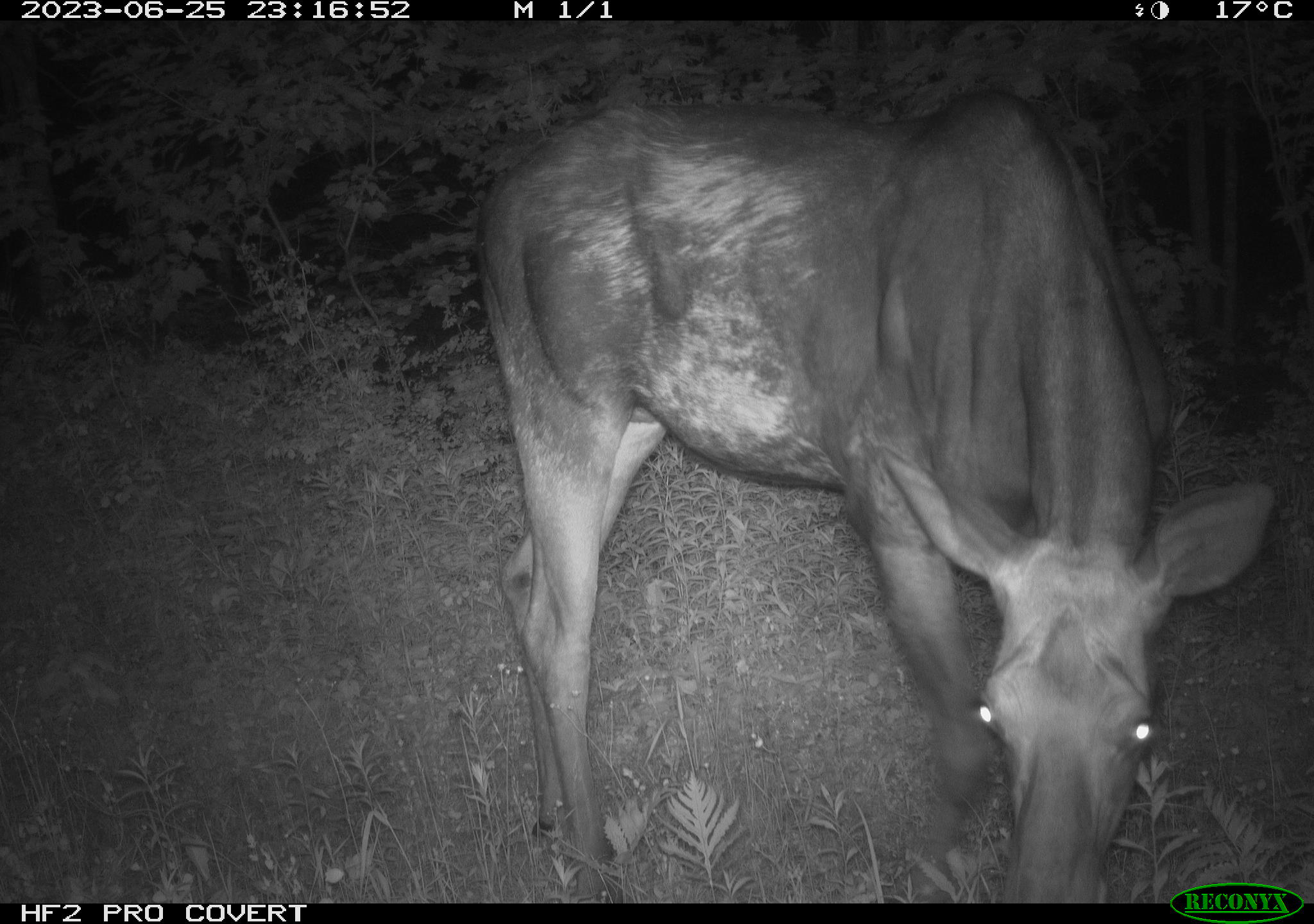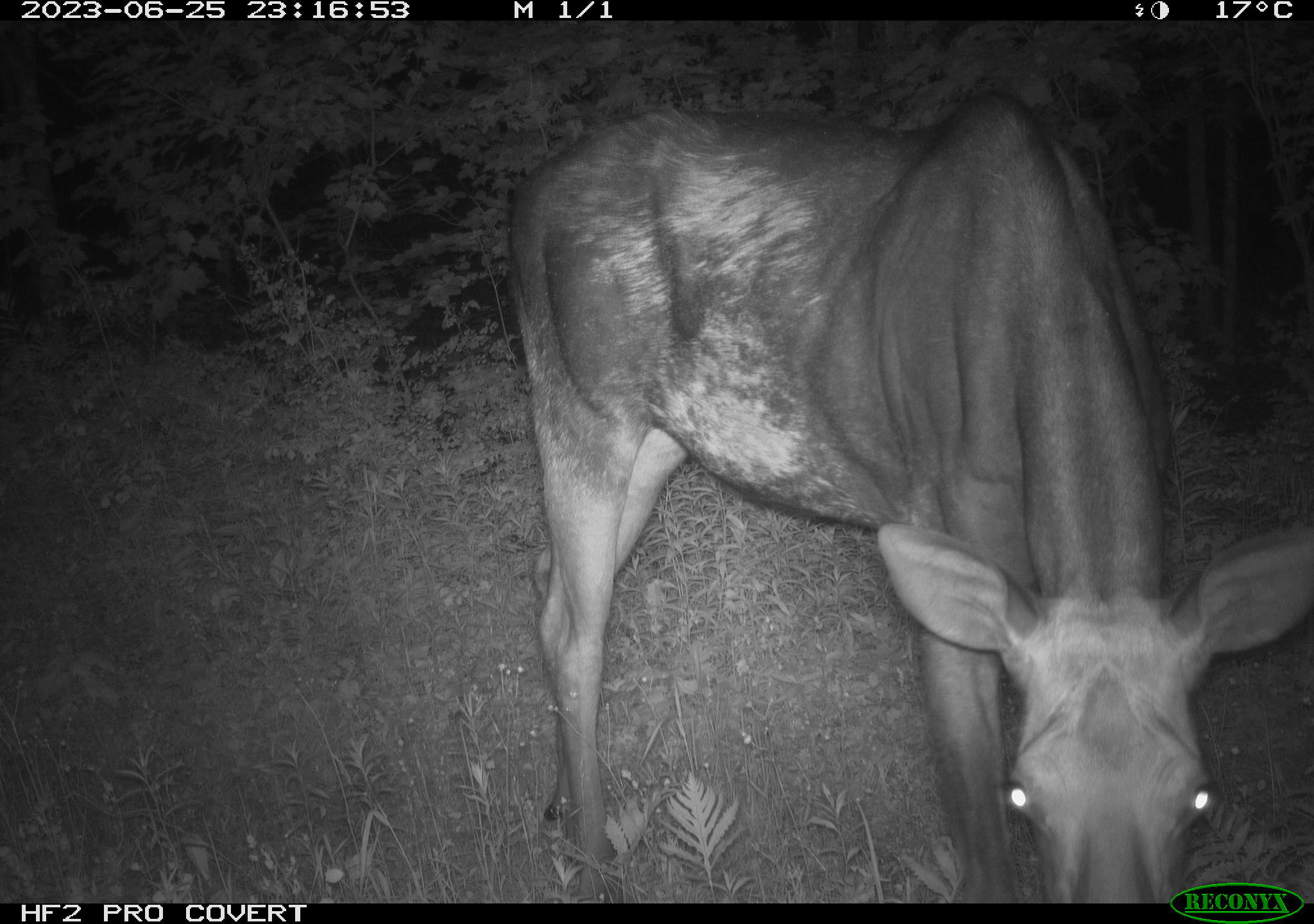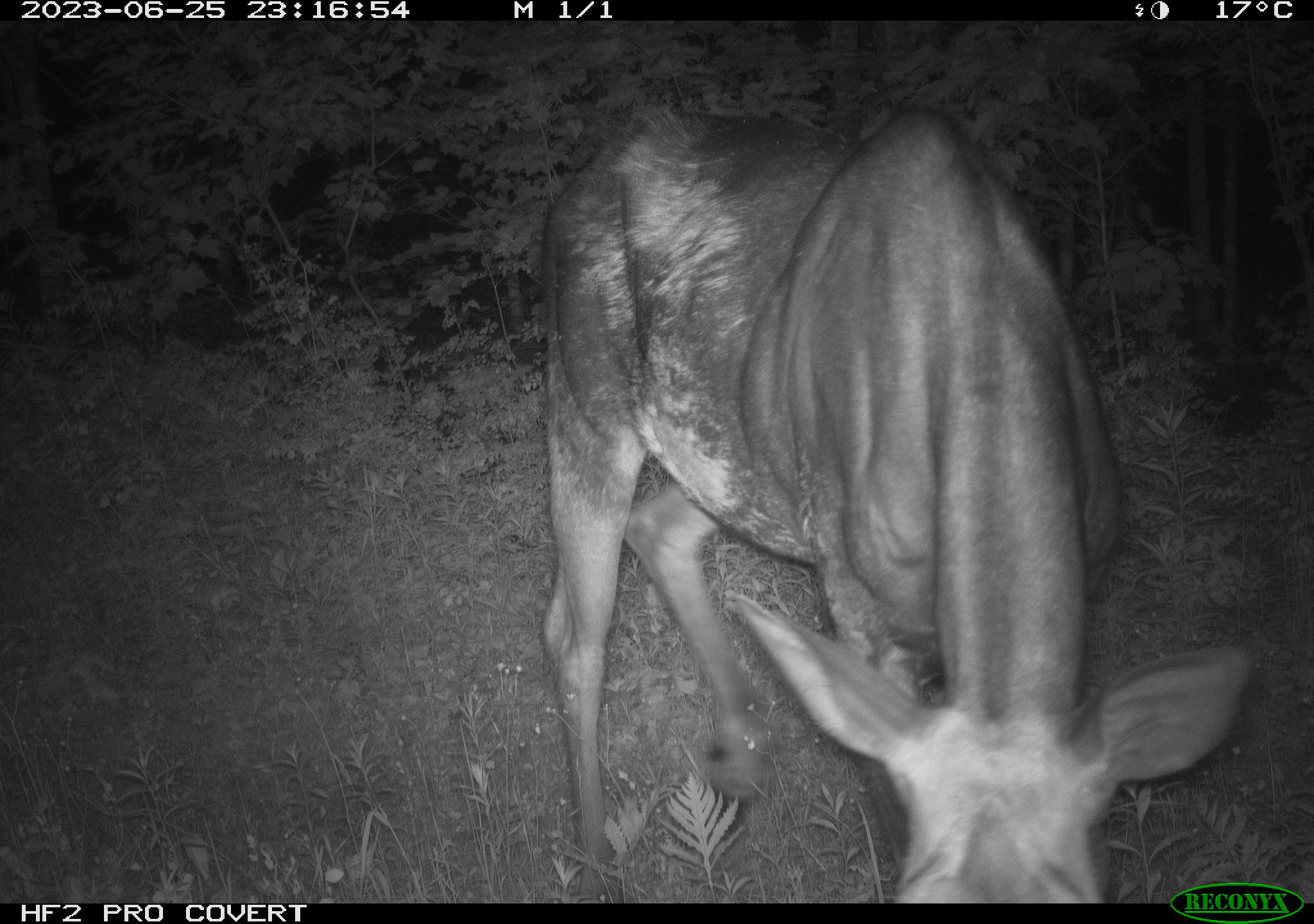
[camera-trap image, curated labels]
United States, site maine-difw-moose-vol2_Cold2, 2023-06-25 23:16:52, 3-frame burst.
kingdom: Animalia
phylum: Chordata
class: Mammalia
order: Artiodactyla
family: Cervidae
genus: Alces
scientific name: Alces alces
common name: moose